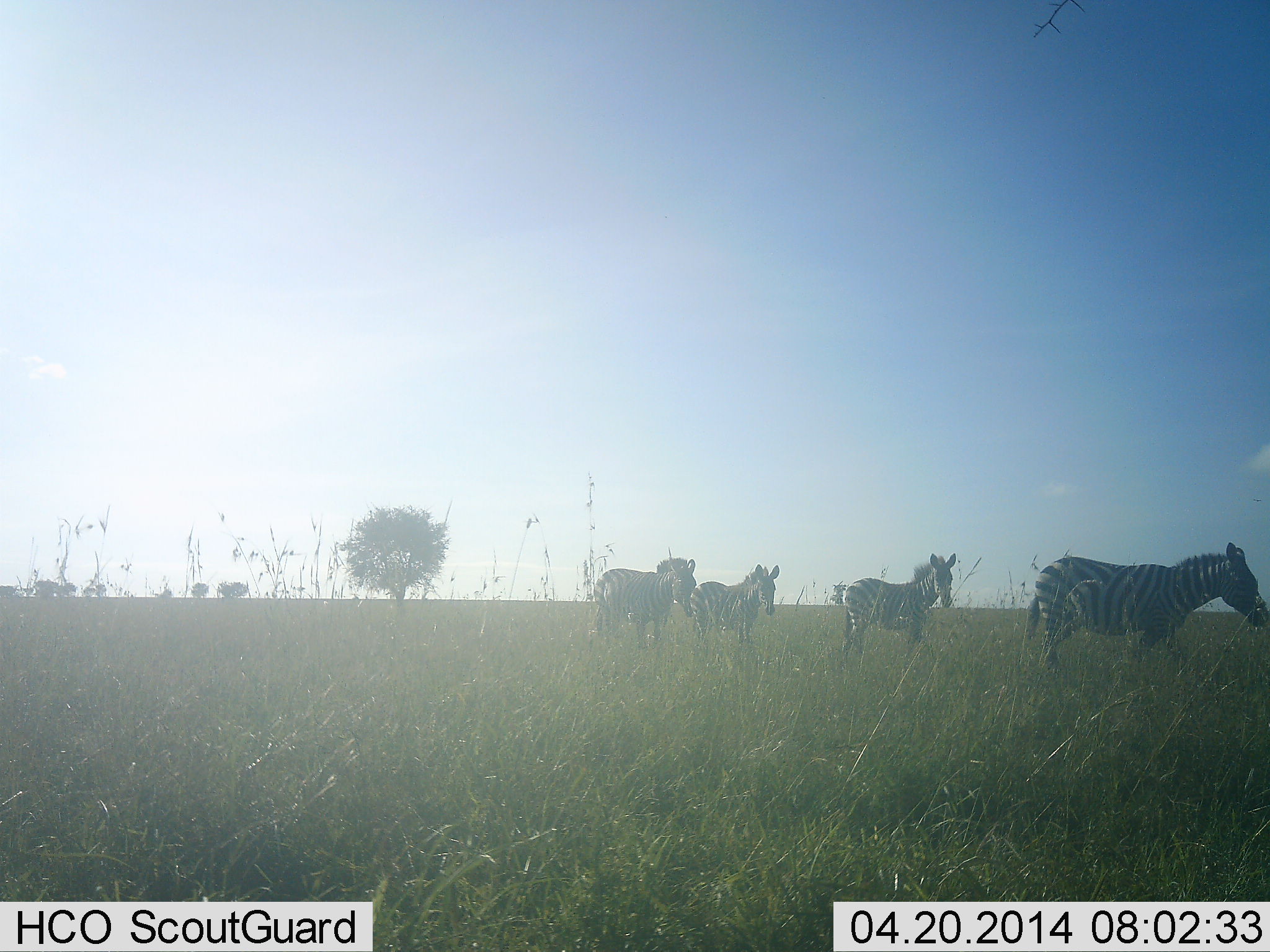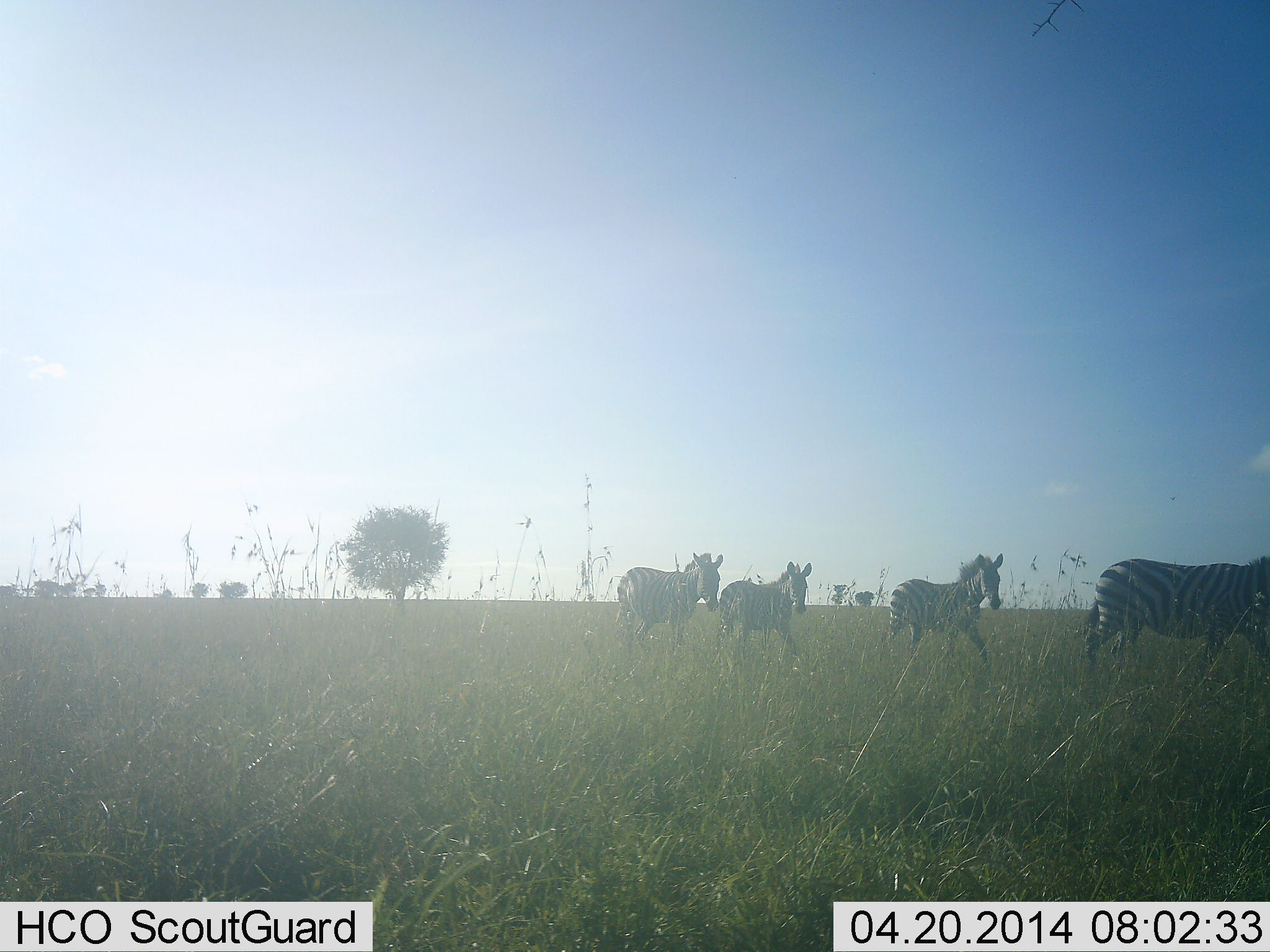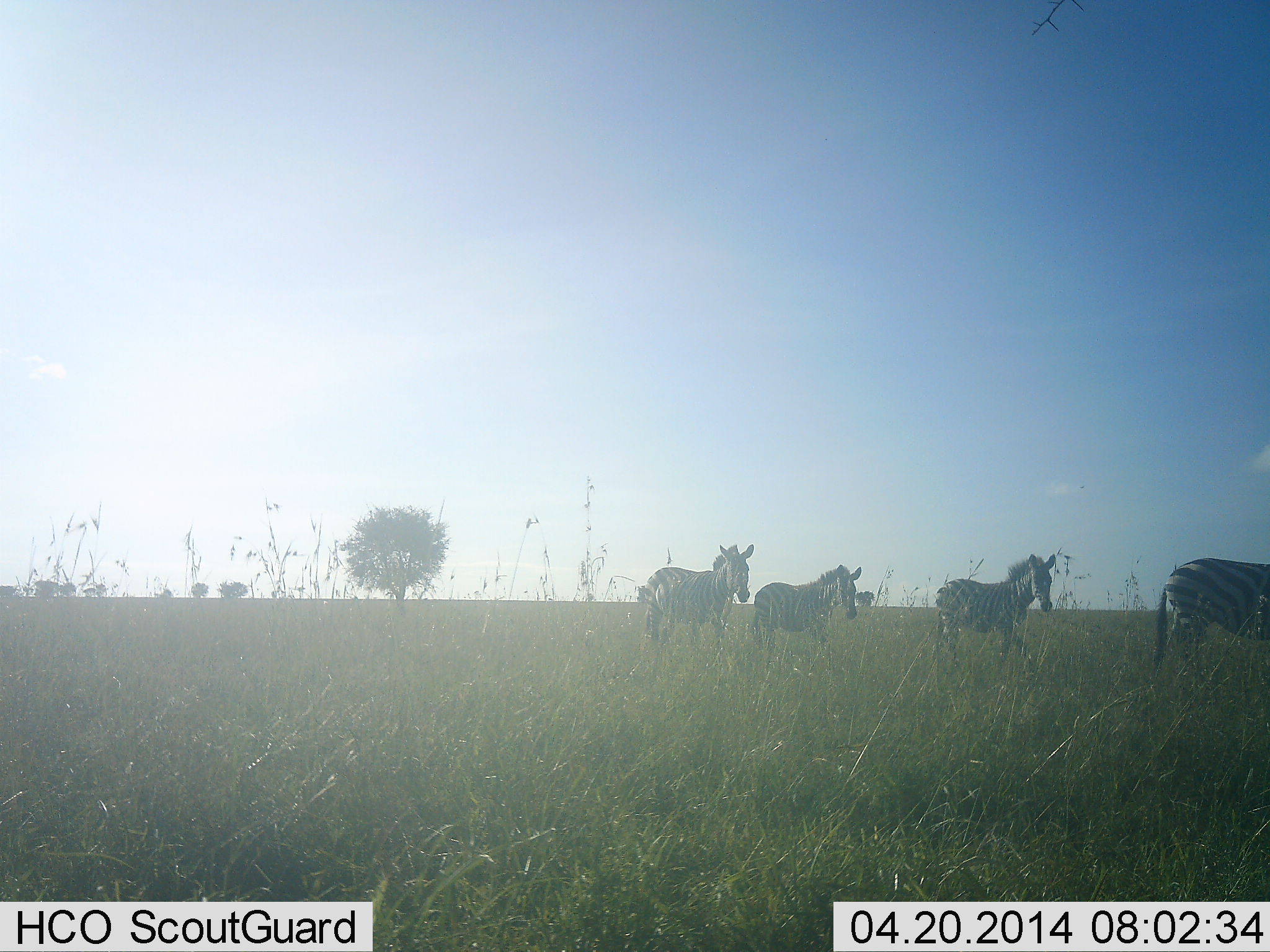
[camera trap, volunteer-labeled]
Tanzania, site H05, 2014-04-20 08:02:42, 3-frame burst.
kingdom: Animalia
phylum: Chordata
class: Mammalia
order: Perissodactyla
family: Equidae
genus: Equus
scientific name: Equus quagga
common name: plains zebra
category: zebra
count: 4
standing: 0%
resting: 0%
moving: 100%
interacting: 0%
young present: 0%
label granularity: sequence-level